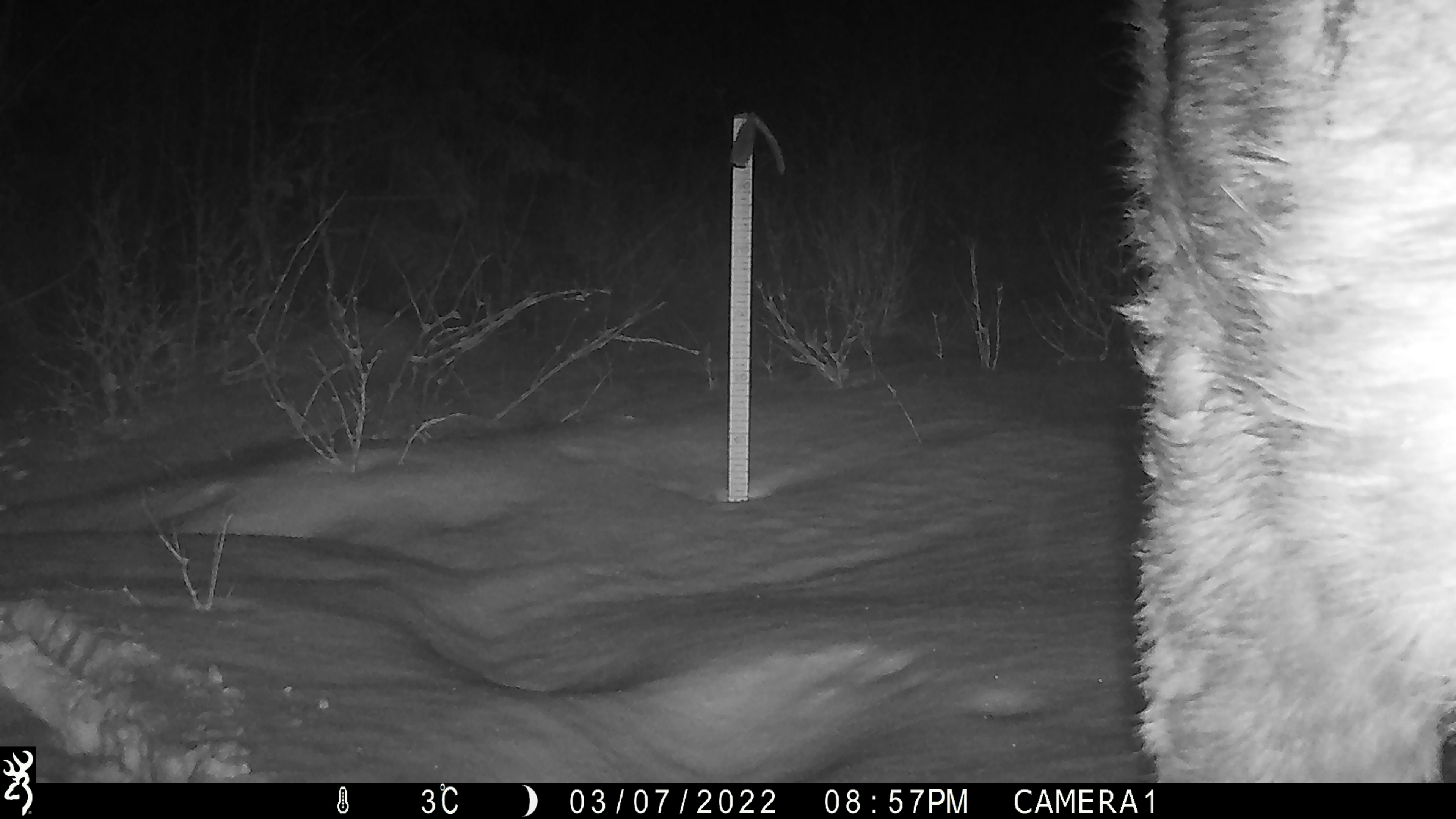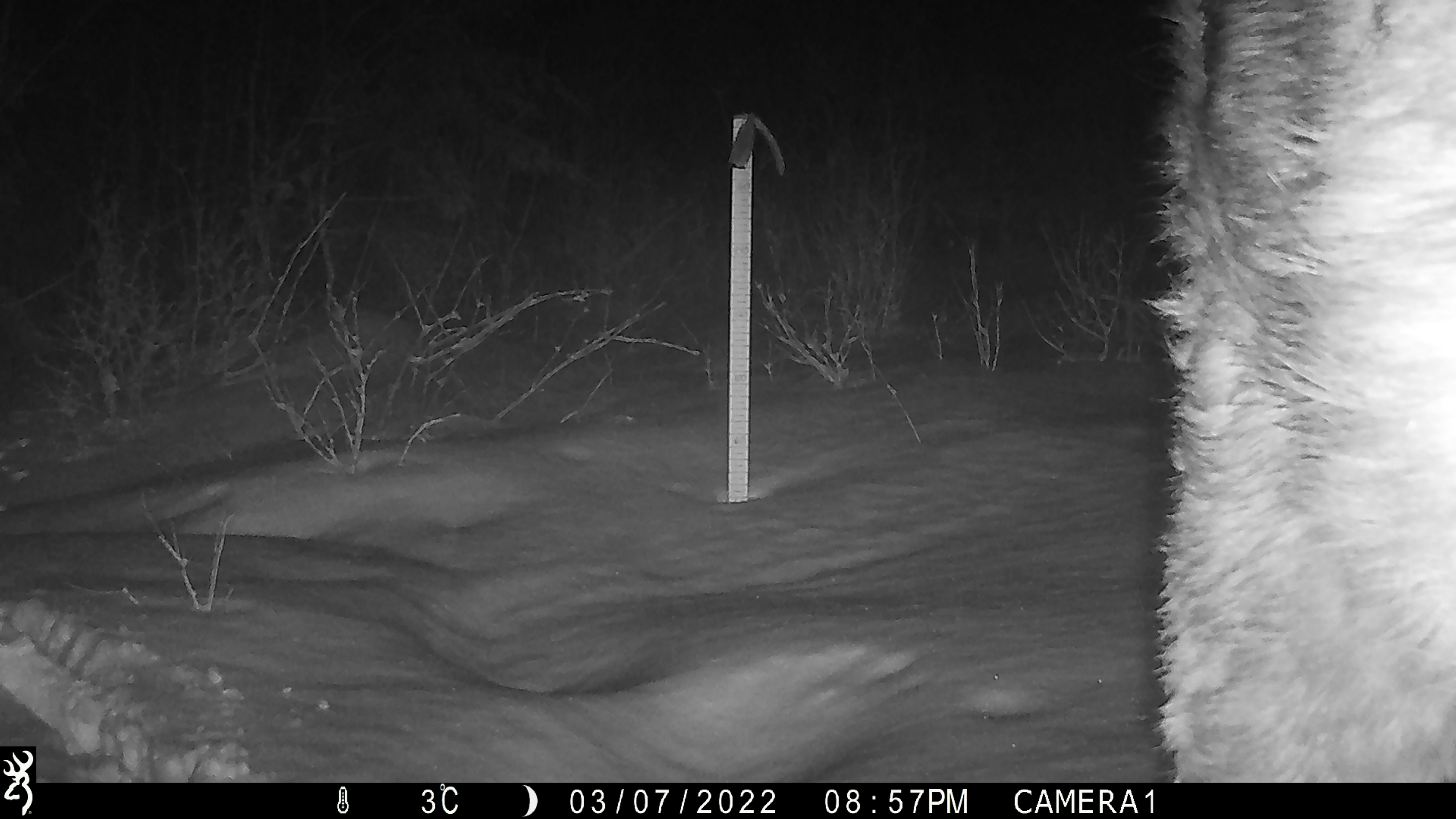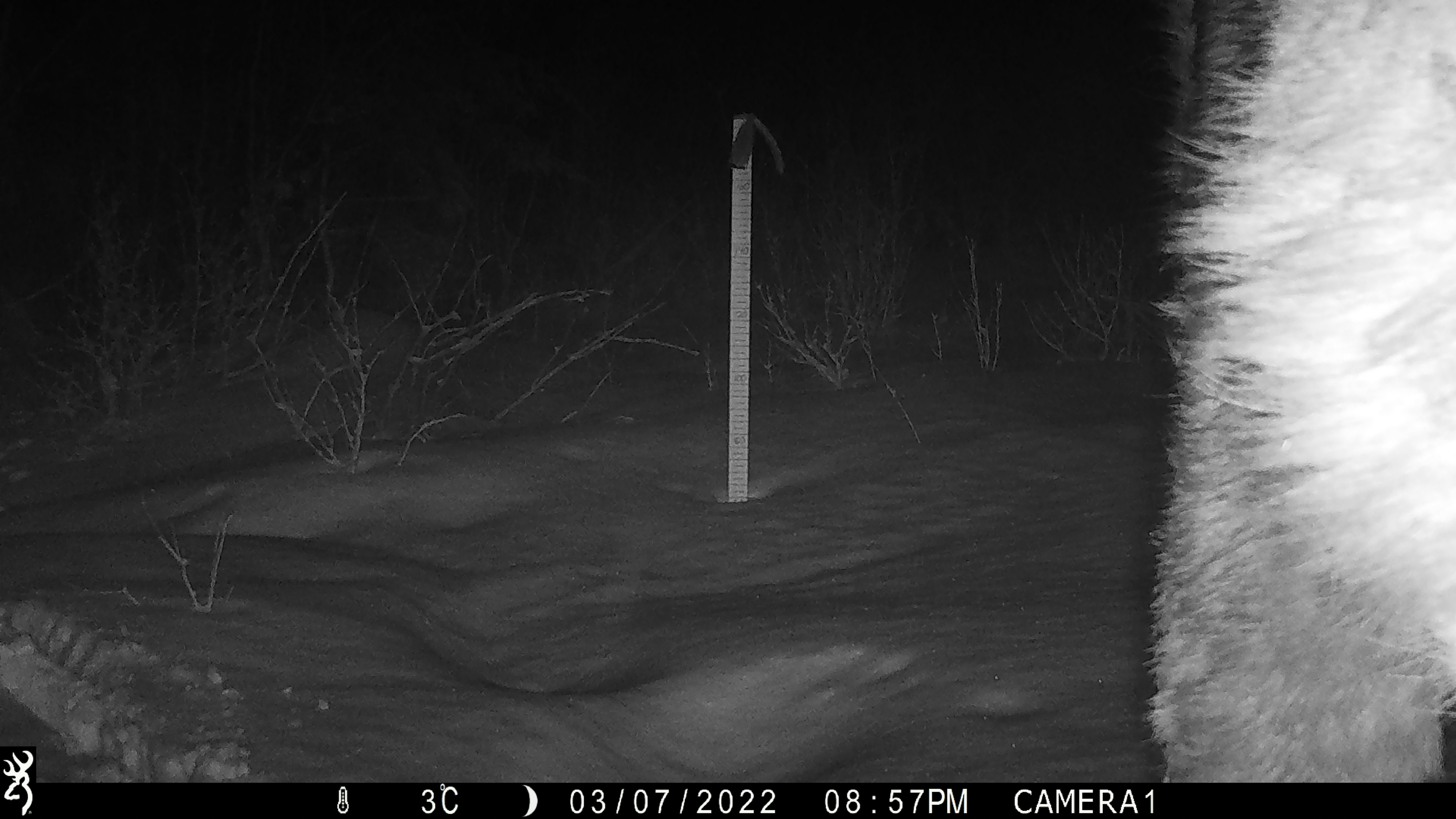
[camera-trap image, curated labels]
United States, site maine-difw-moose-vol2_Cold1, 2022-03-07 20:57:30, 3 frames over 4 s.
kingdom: Animalia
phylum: Chordata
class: Mammalia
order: Artiodactyla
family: Cervidae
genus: Alces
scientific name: Alces alces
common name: moose